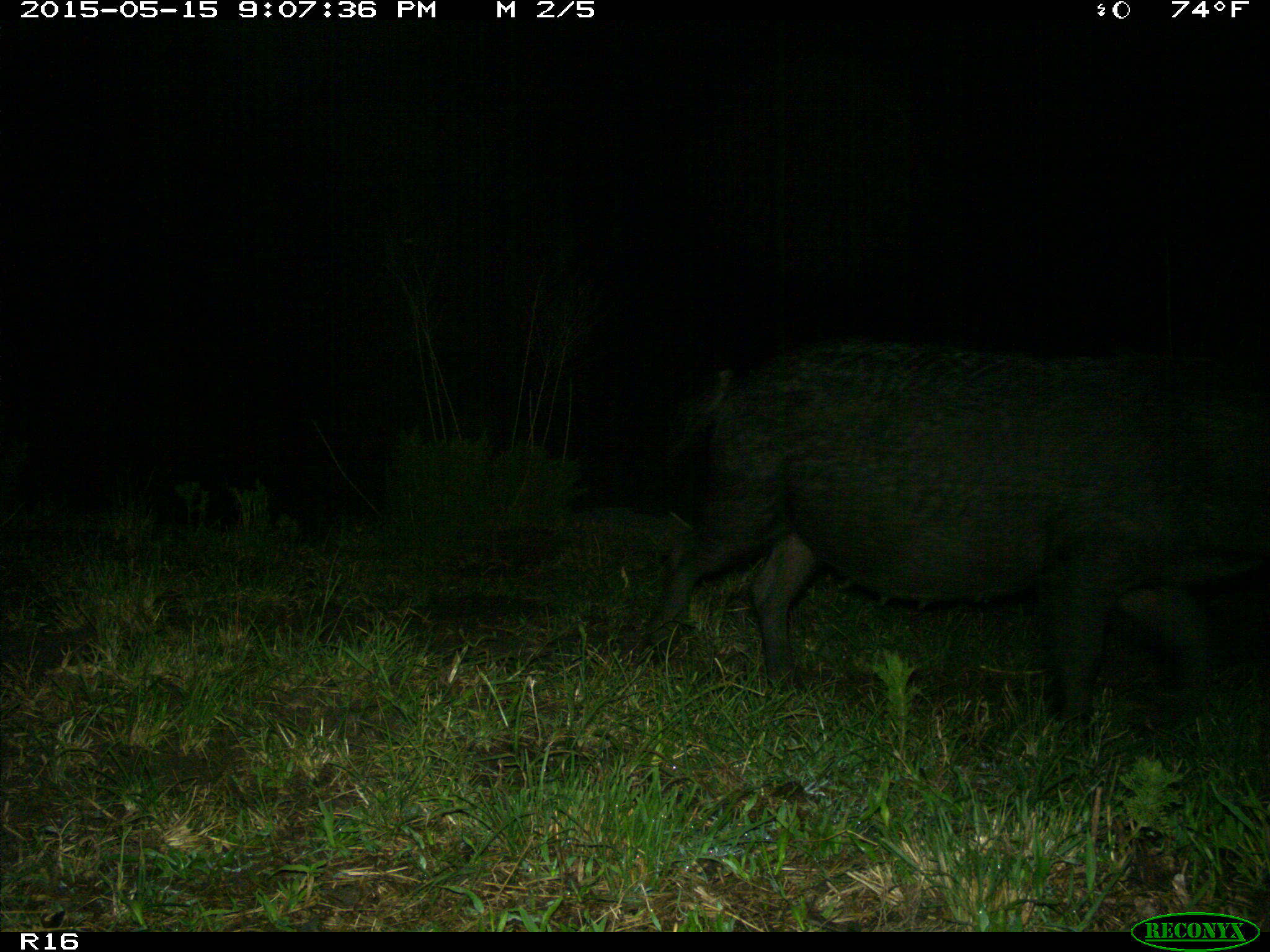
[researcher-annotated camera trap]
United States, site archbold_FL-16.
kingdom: Animalia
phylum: Chordata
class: Mammalia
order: Artiodactyla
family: Suidae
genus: Sus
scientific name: Sus scrofa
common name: wild boar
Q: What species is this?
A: Sus scrofa (wild boar).